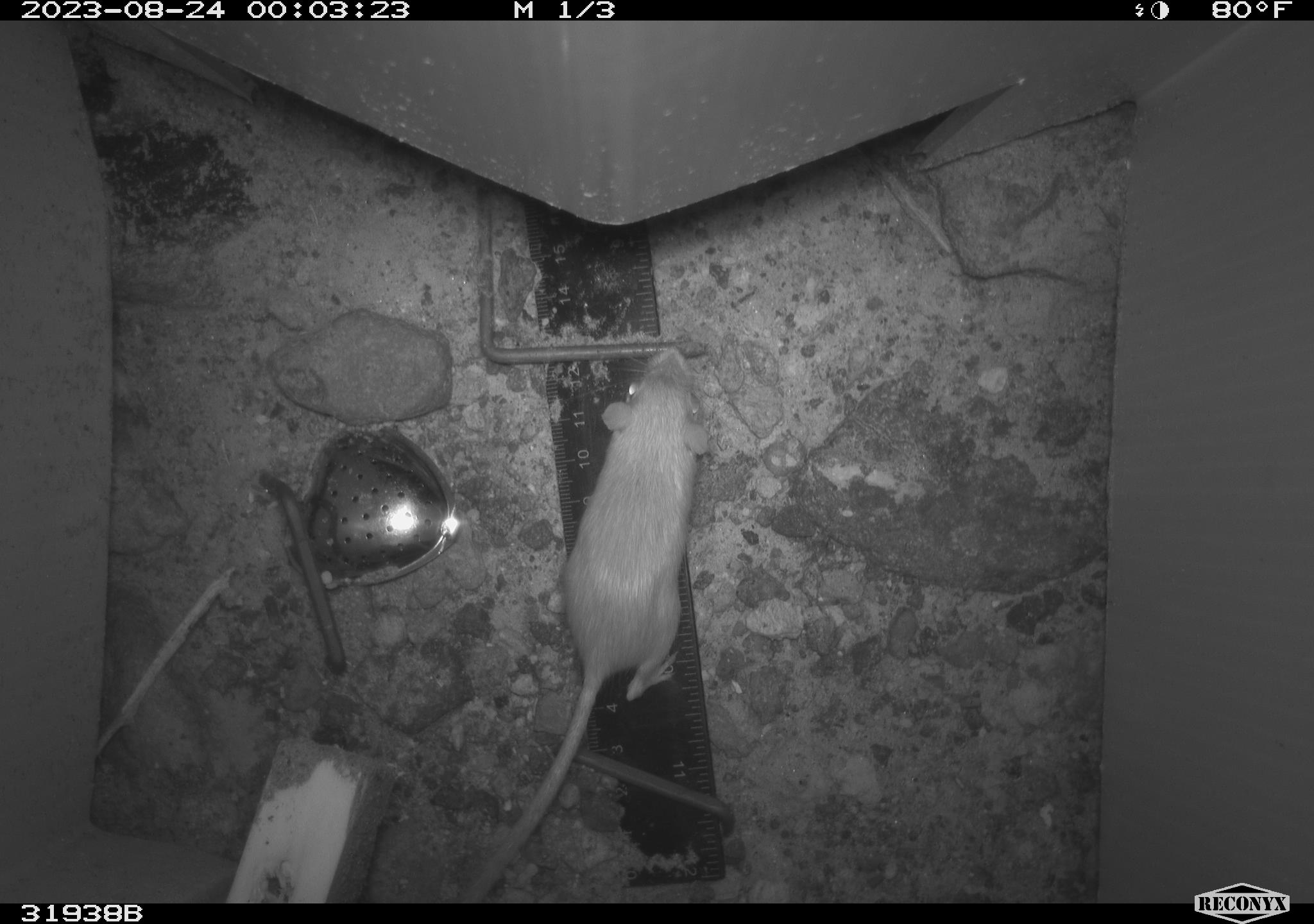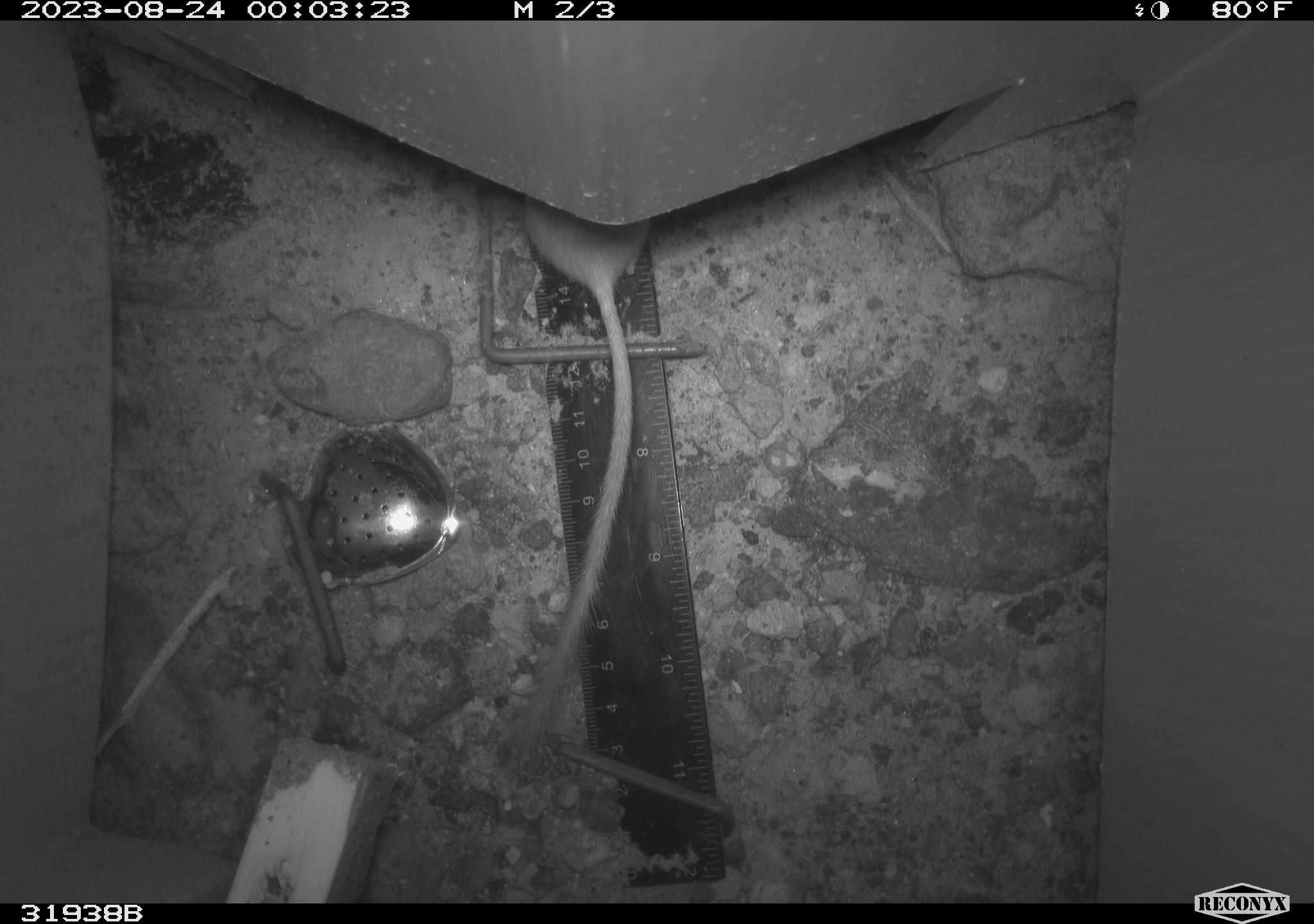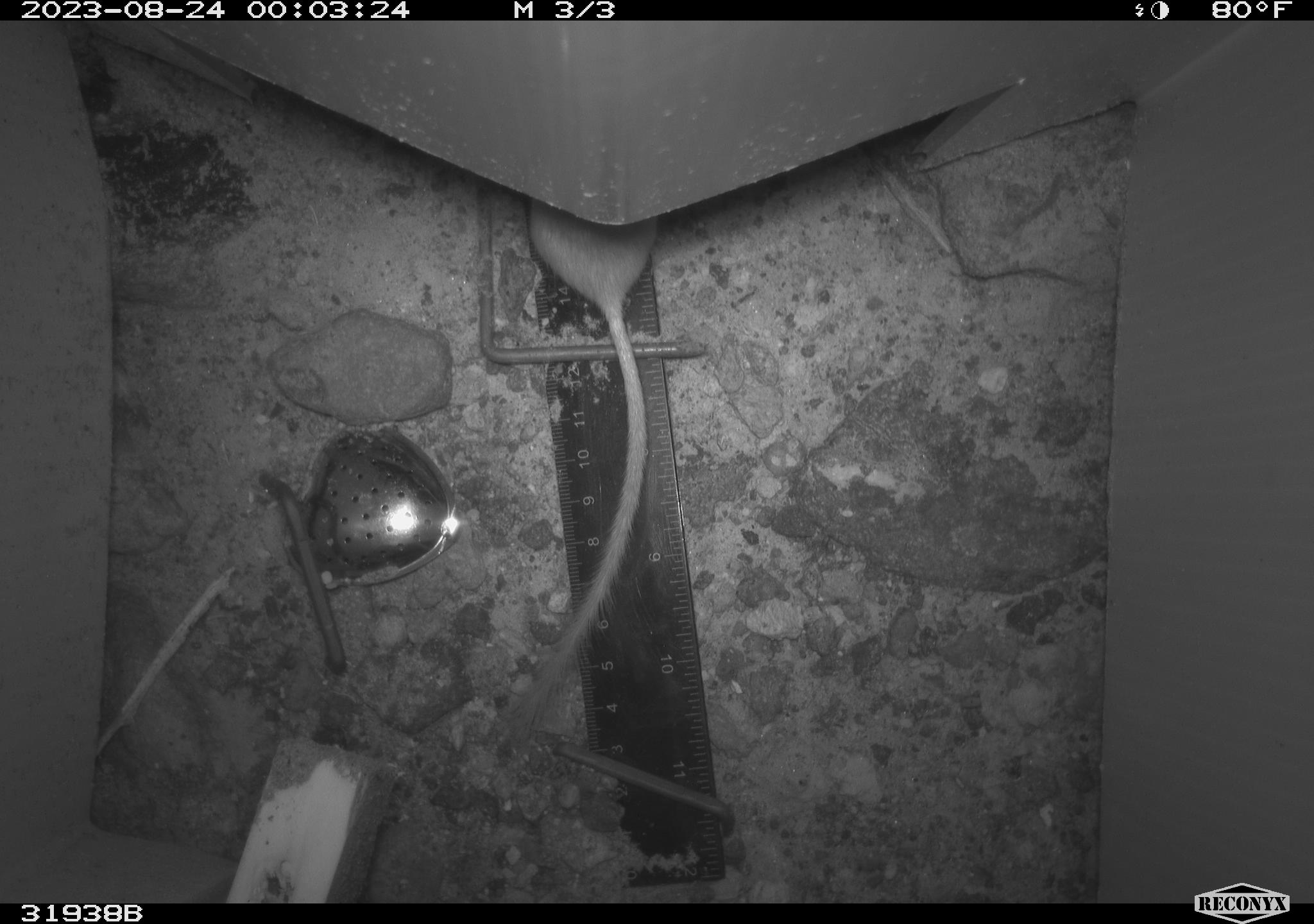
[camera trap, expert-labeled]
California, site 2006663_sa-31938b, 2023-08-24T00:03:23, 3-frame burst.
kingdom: Animalia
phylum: Chordata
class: Mammalia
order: Rodentia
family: Heteromyidae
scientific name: Heteromyidae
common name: kangaroo rats and pocket mice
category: heteromyidae family